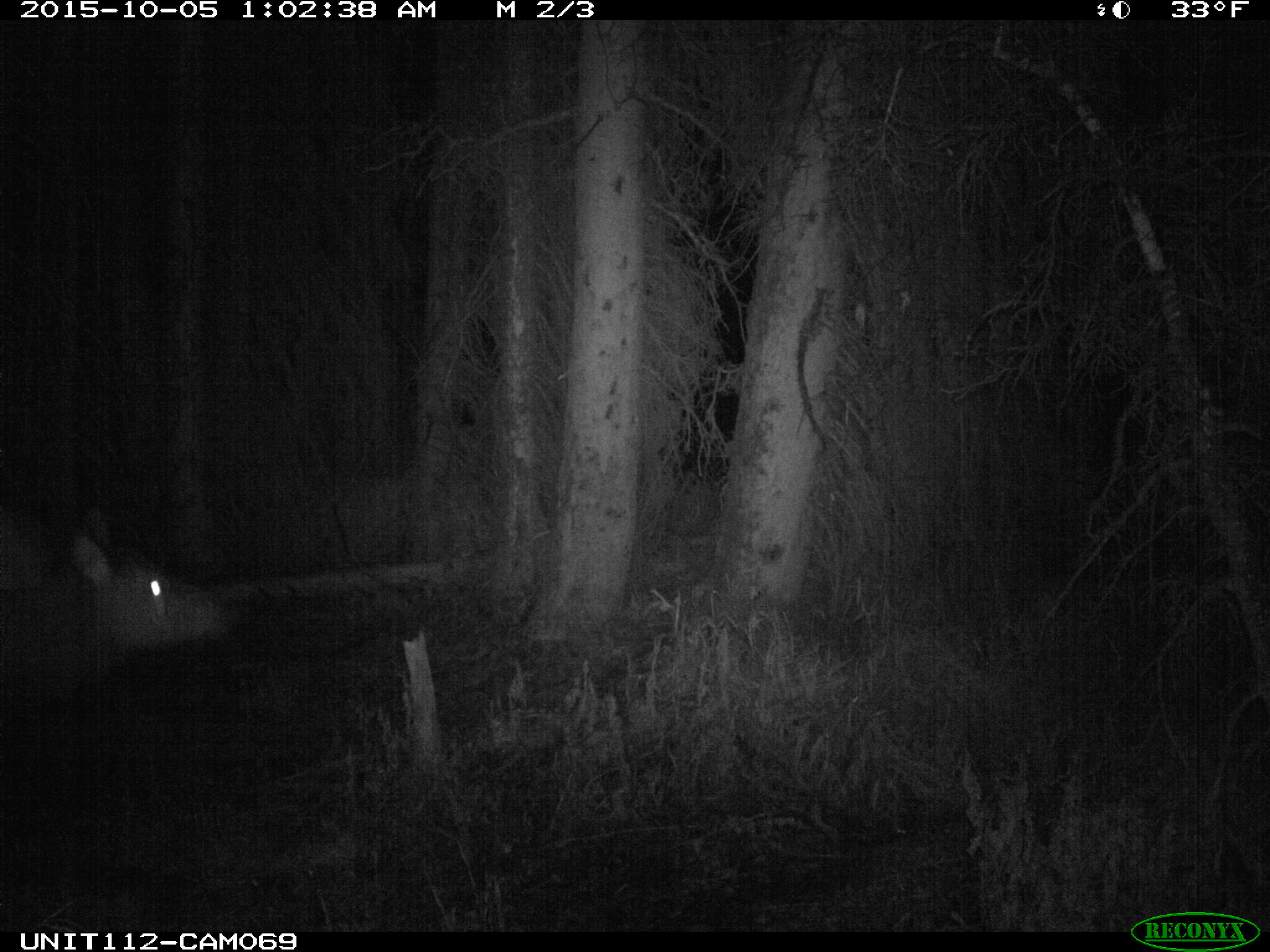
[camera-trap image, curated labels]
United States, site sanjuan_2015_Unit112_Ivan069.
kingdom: Animalia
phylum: Chordata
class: Mammalia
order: Artiodactyla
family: Cervidae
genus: Cervus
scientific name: Cervus elaphus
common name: red deer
Cervus elaphus (red deer).